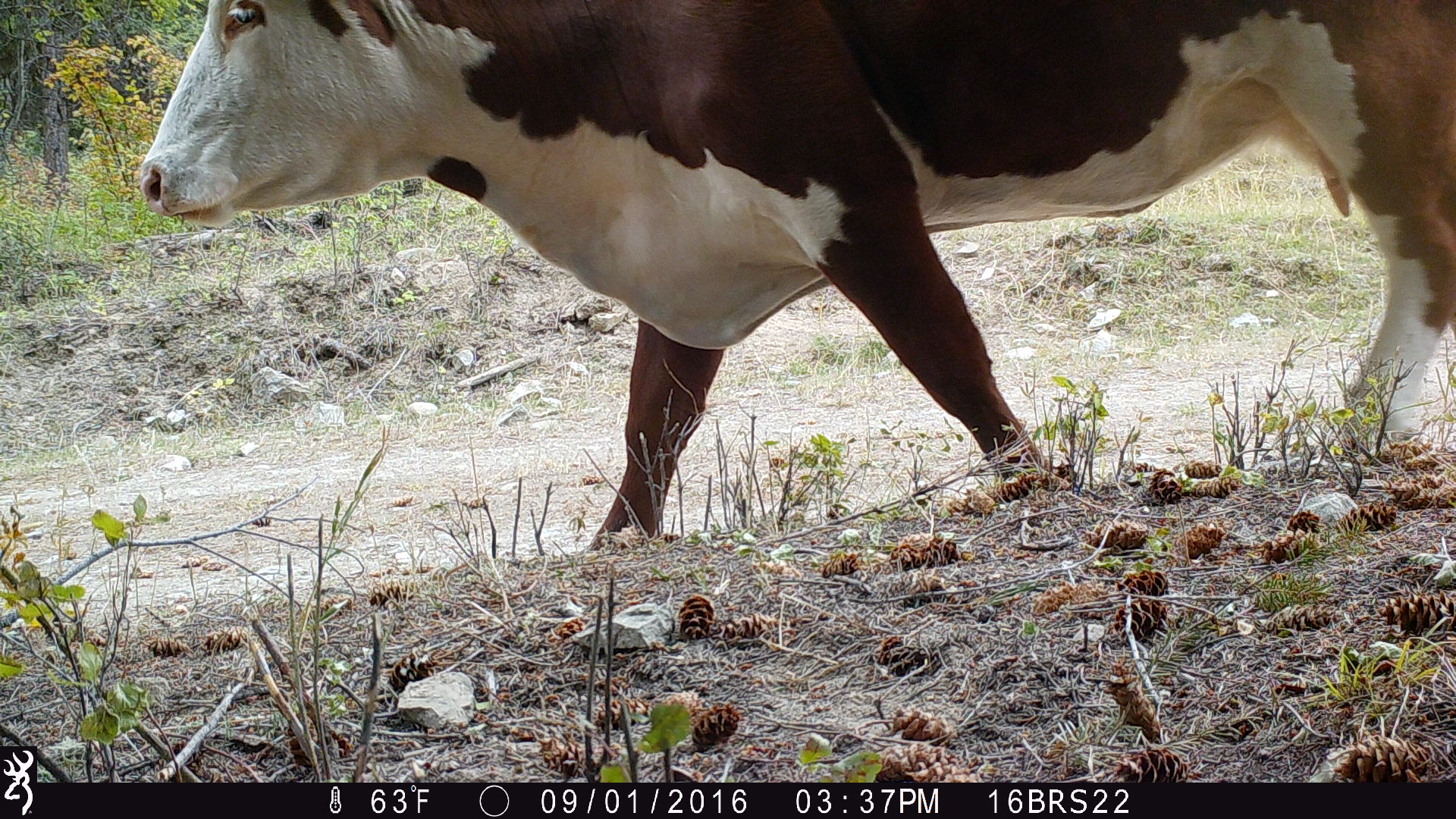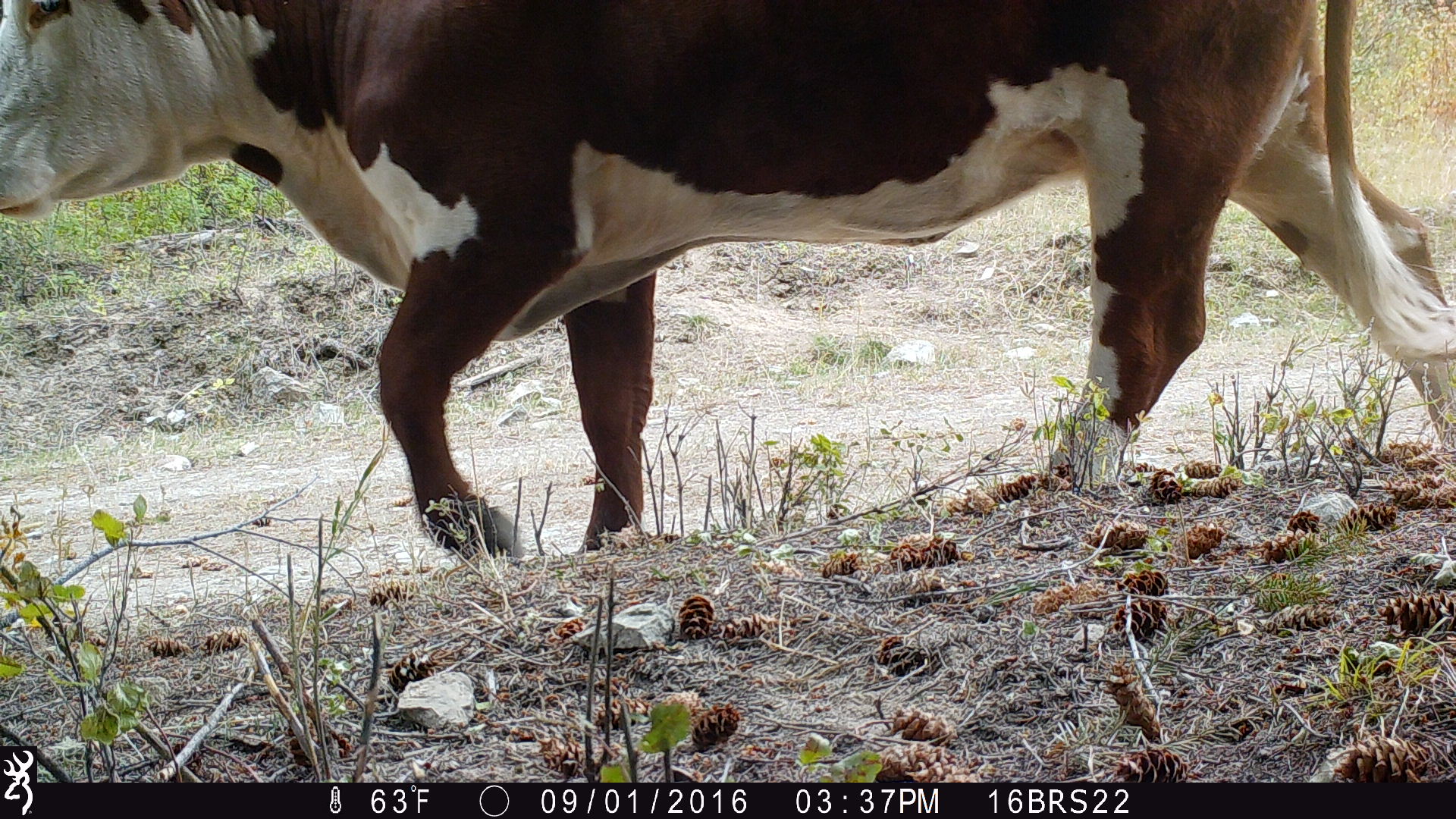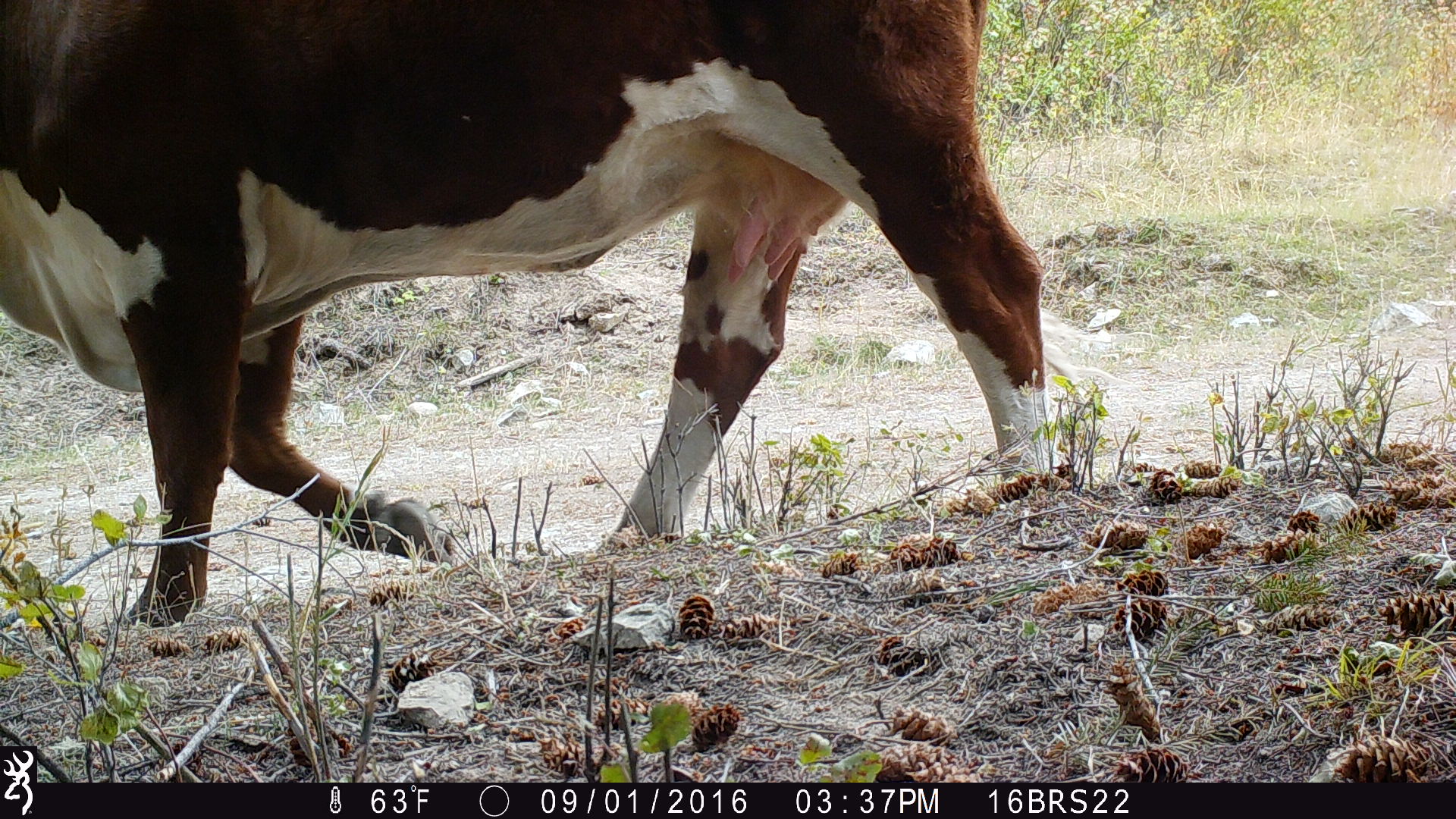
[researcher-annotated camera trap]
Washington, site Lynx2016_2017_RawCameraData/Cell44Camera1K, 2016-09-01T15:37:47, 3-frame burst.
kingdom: Animalia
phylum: Chordata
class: Mammalia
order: Artiodactyla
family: Bovidae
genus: Bos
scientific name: Bos taurus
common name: domestic cattle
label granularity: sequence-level